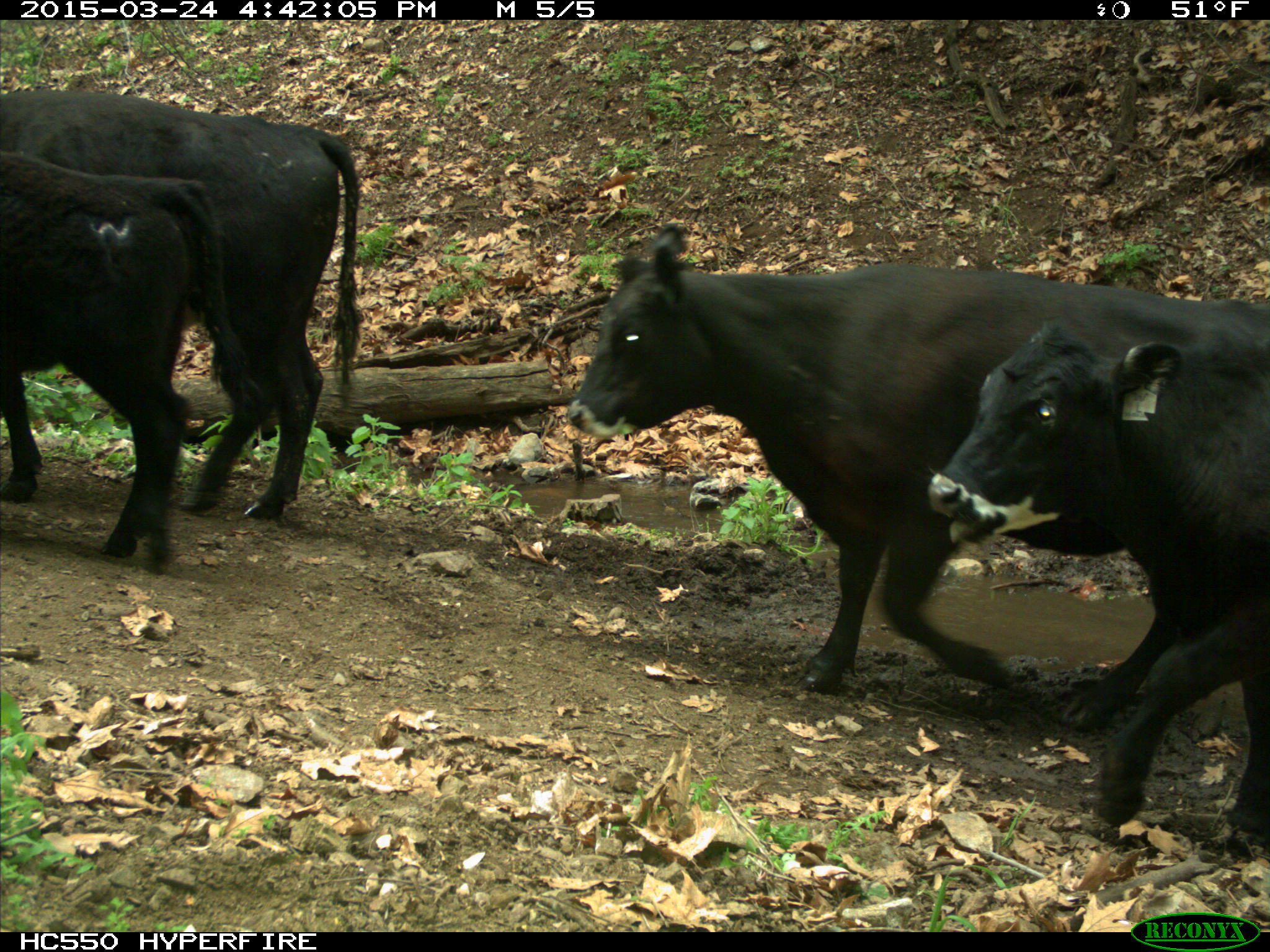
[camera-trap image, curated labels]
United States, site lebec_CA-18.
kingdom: Animalia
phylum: Chordata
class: Mammalia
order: Artiodactyla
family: Bovidae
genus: Bos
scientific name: Bos taurus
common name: domestic cow